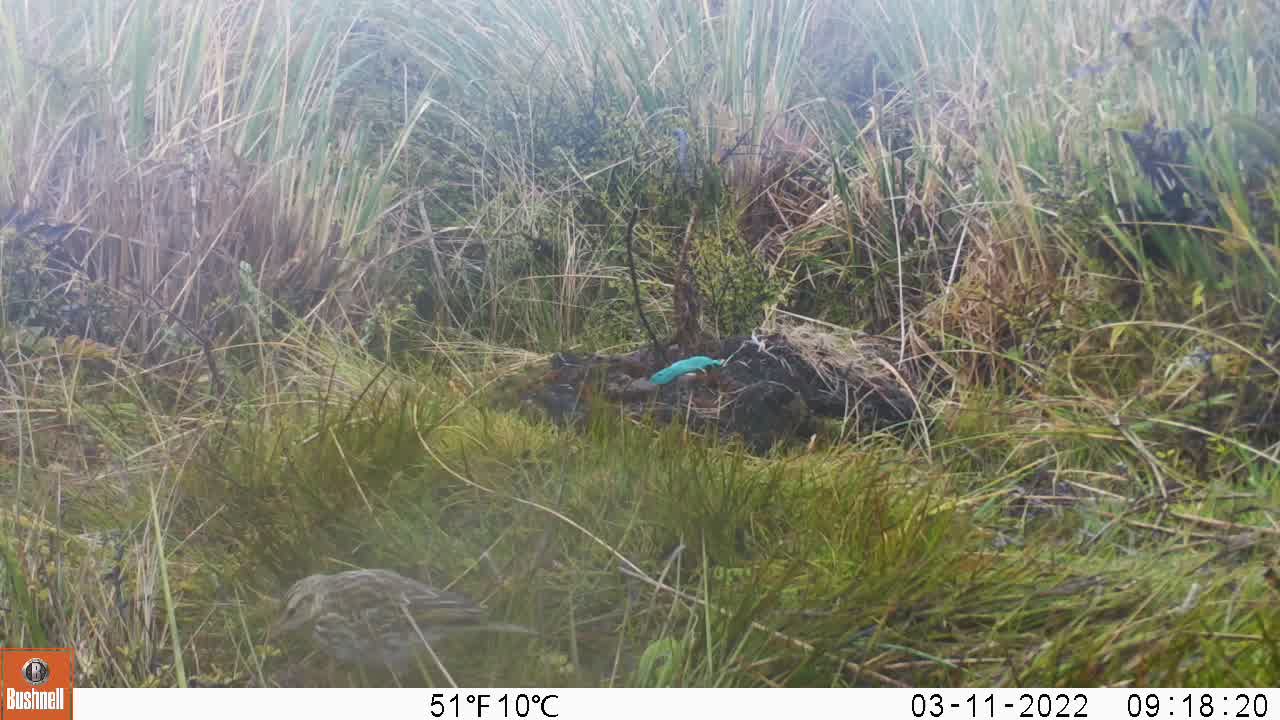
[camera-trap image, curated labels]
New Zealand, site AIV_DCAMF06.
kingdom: Animalia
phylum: Chordata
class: Aves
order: Passeriformes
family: Motacillidae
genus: Anthus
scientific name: Anthus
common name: pipit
Pipit (Anthus).